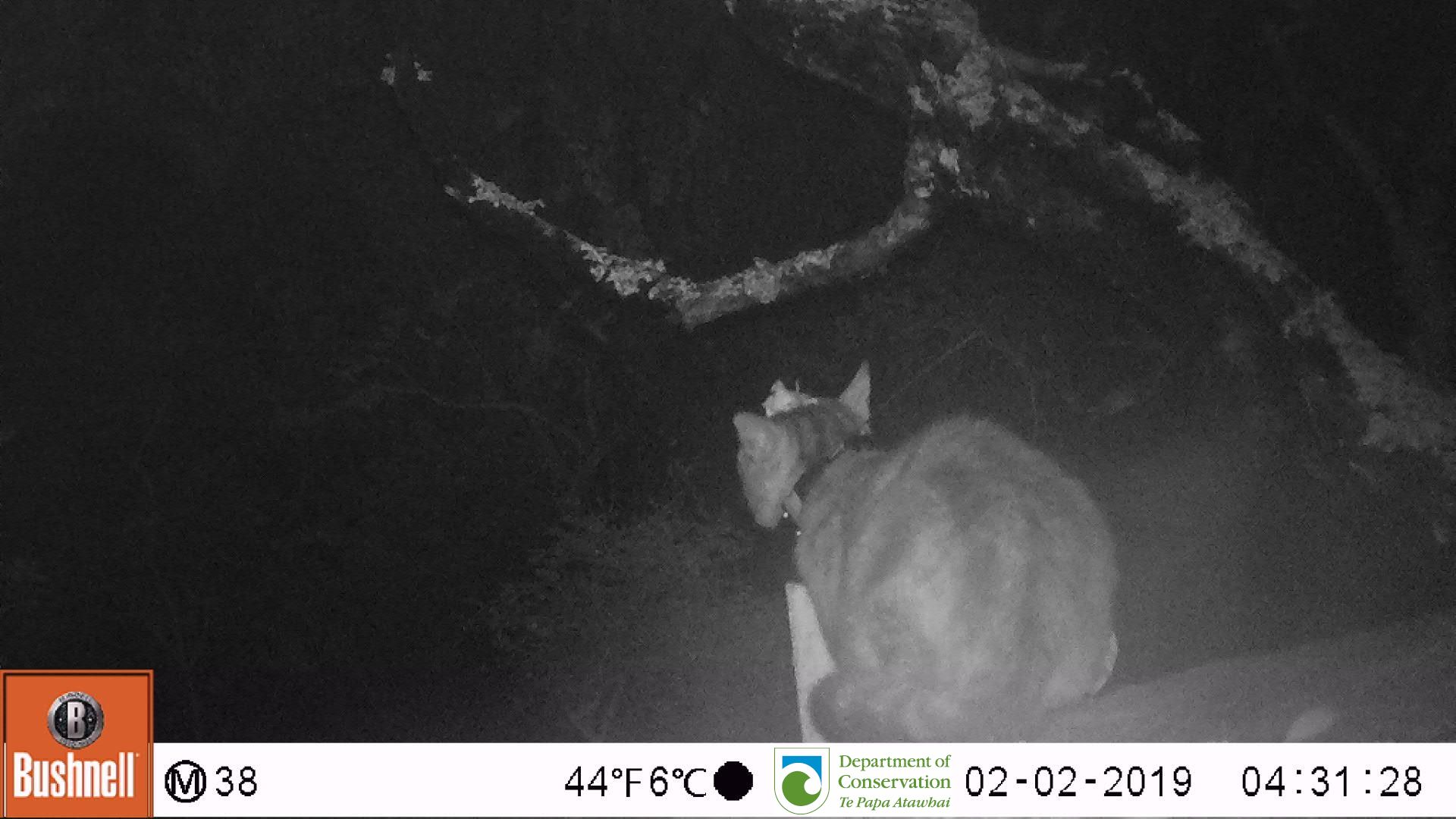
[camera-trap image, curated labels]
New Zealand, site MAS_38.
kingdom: Animalia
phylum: Chordata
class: Mammalia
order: Carnivora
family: Felidae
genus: Felis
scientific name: Felis catus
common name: domestic cat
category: cat